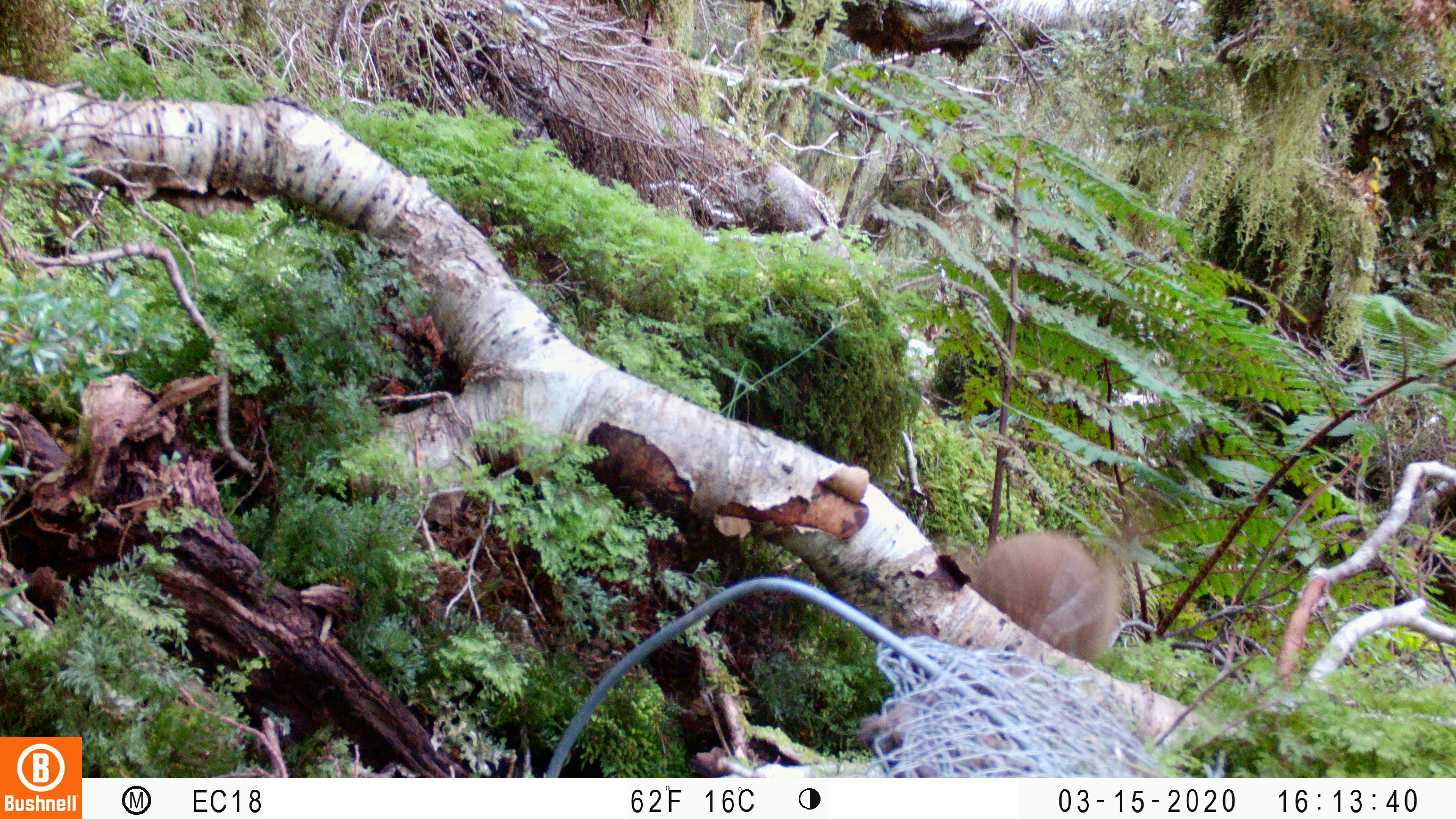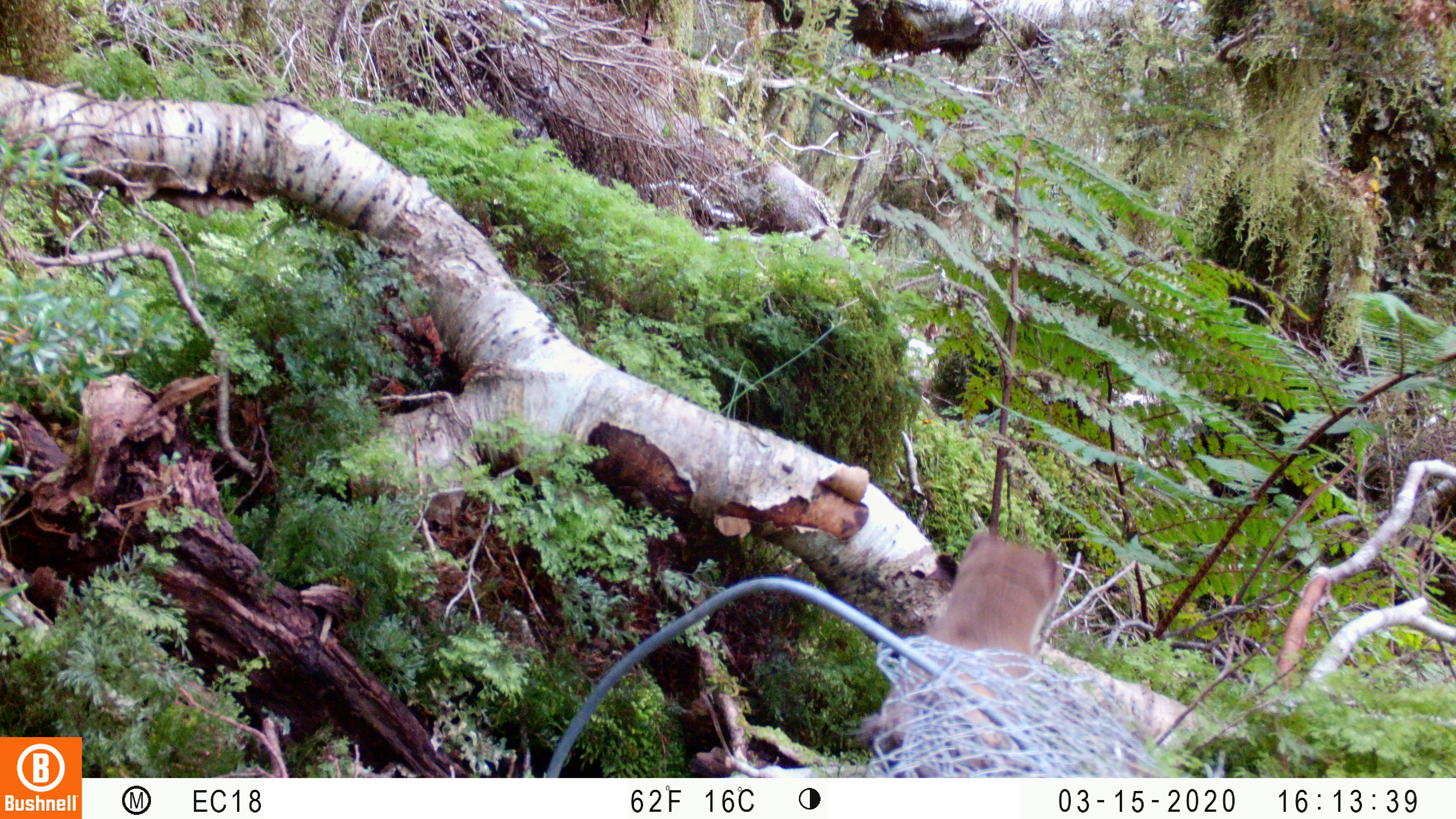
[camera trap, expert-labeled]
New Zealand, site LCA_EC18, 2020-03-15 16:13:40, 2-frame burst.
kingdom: Animalia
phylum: Chordata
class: Mammalia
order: Carnivora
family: Mustelidae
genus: Mustela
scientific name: Mustela erminea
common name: stoat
Stoat (Mustela erminea).